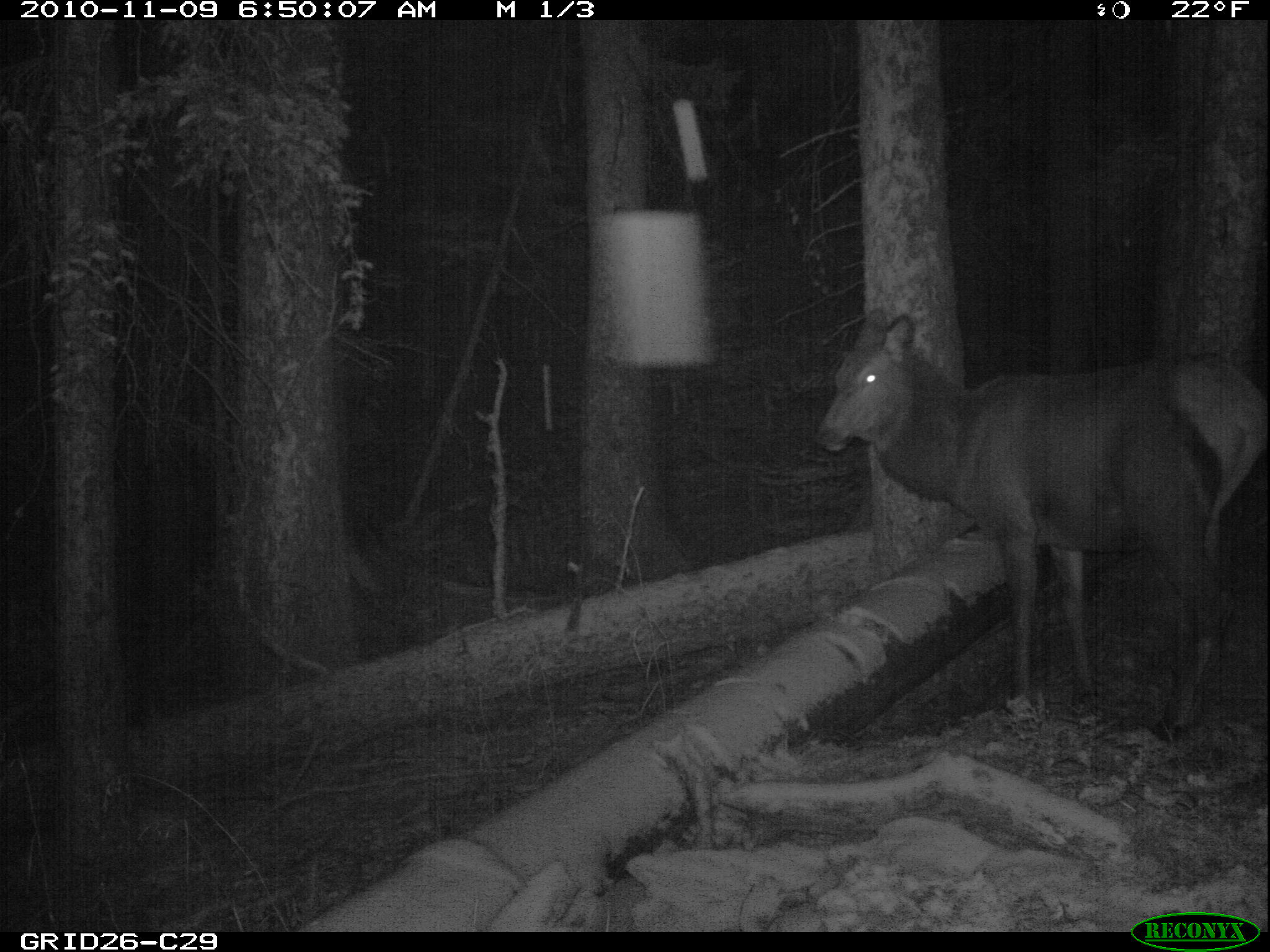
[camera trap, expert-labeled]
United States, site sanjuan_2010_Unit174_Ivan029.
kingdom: Animalia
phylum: Chordata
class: Mammalia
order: Artiodactyla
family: Cervidae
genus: Cervus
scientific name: Cervus elaphus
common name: red deer